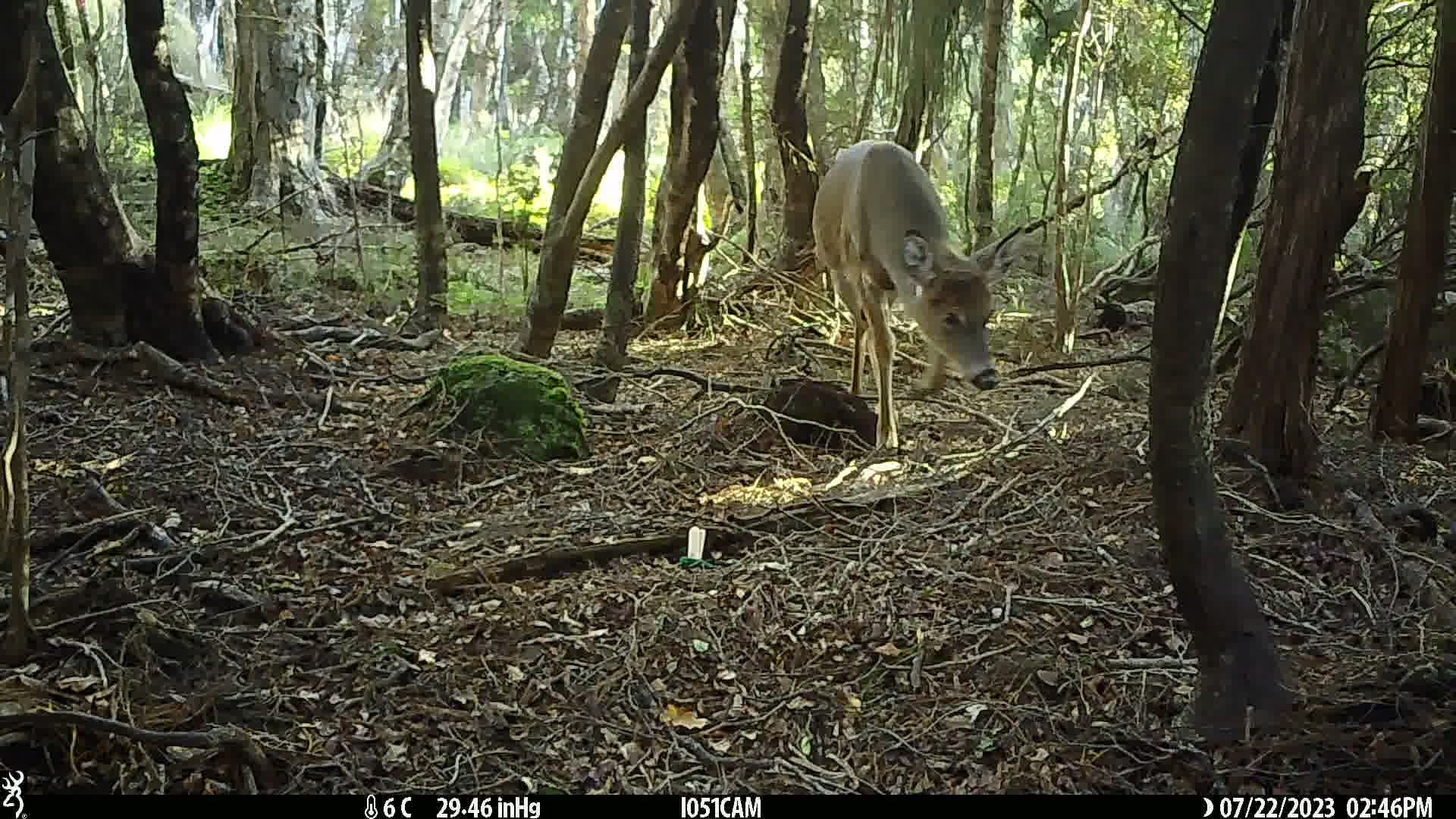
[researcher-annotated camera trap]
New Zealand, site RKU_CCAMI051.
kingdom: Animalia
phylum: Chordata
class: Mammalia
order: Artiodactyla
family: Cervidae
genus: Odocoileus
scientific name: Odocoileus virginianus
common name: white-tailed deer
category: white tailed deer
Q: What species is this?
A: White tailed deer (white-tailed deer) (Odocoileus virginianus).